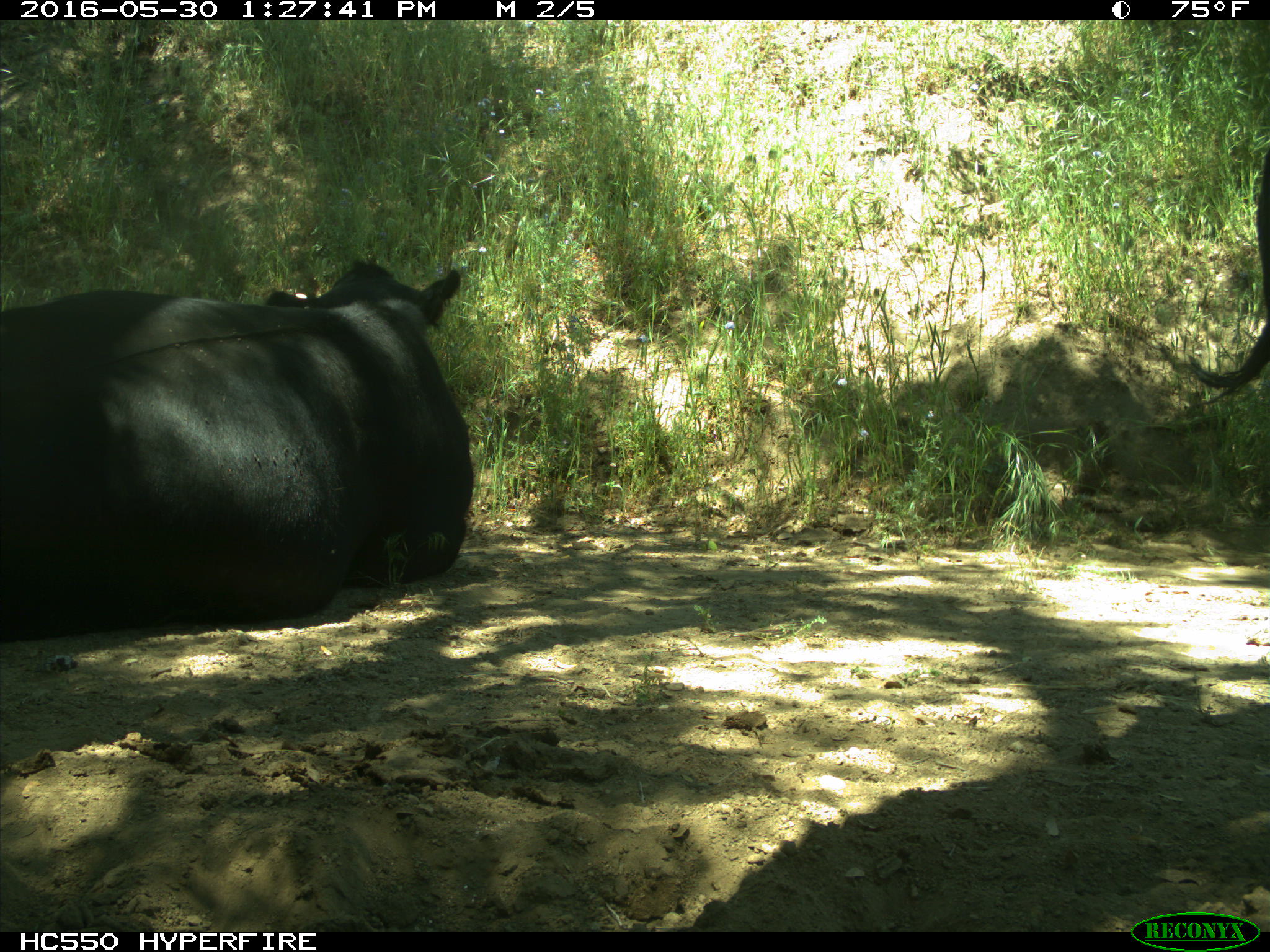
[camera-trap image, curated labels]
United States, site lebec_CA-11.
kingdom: Animalia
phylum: Chordata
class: Mammalia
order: Artiodactyla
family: Bovidae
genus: Bos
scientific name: Bos taurus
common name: domestic cow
Bos taurus (domestic cow).